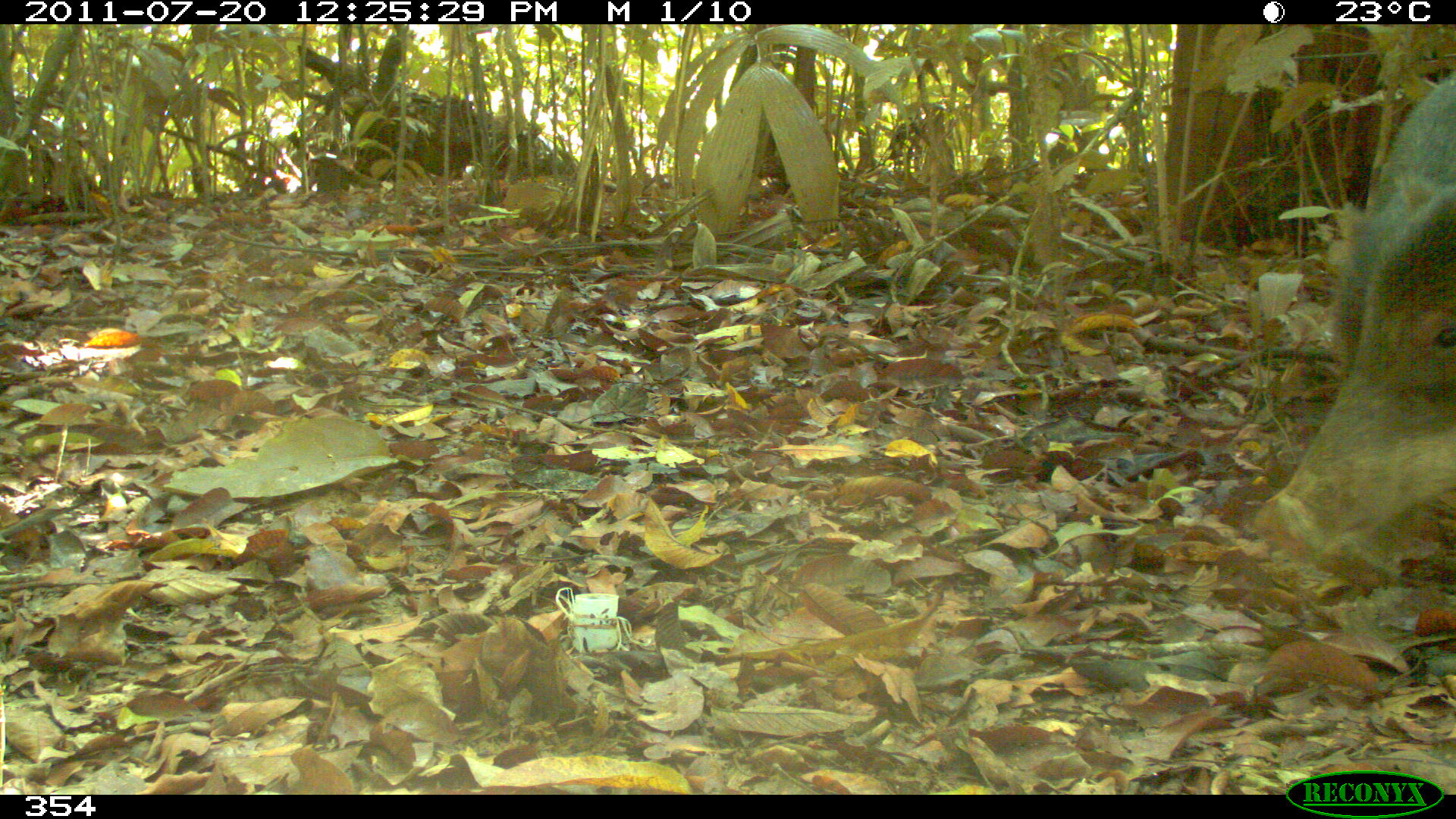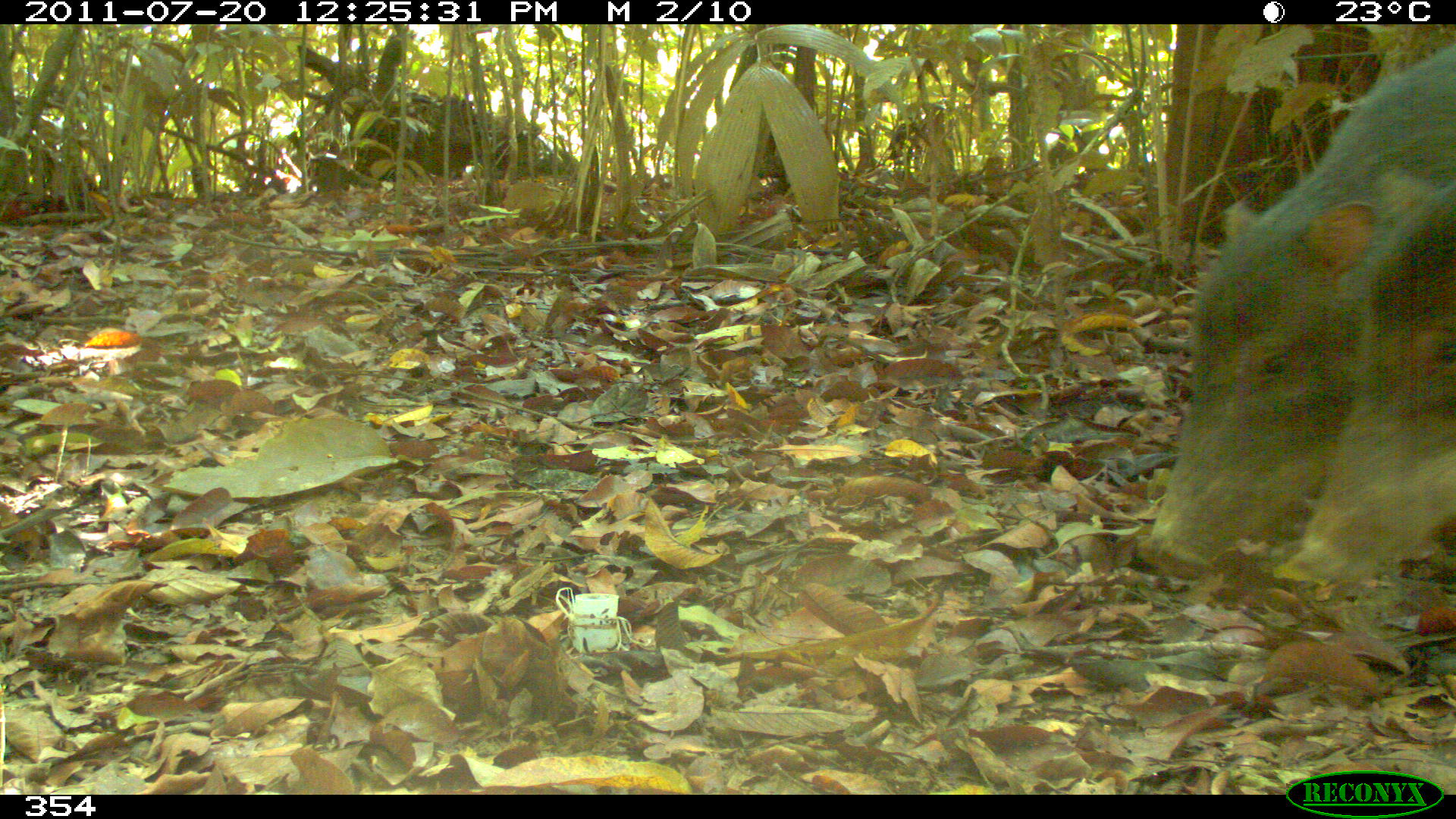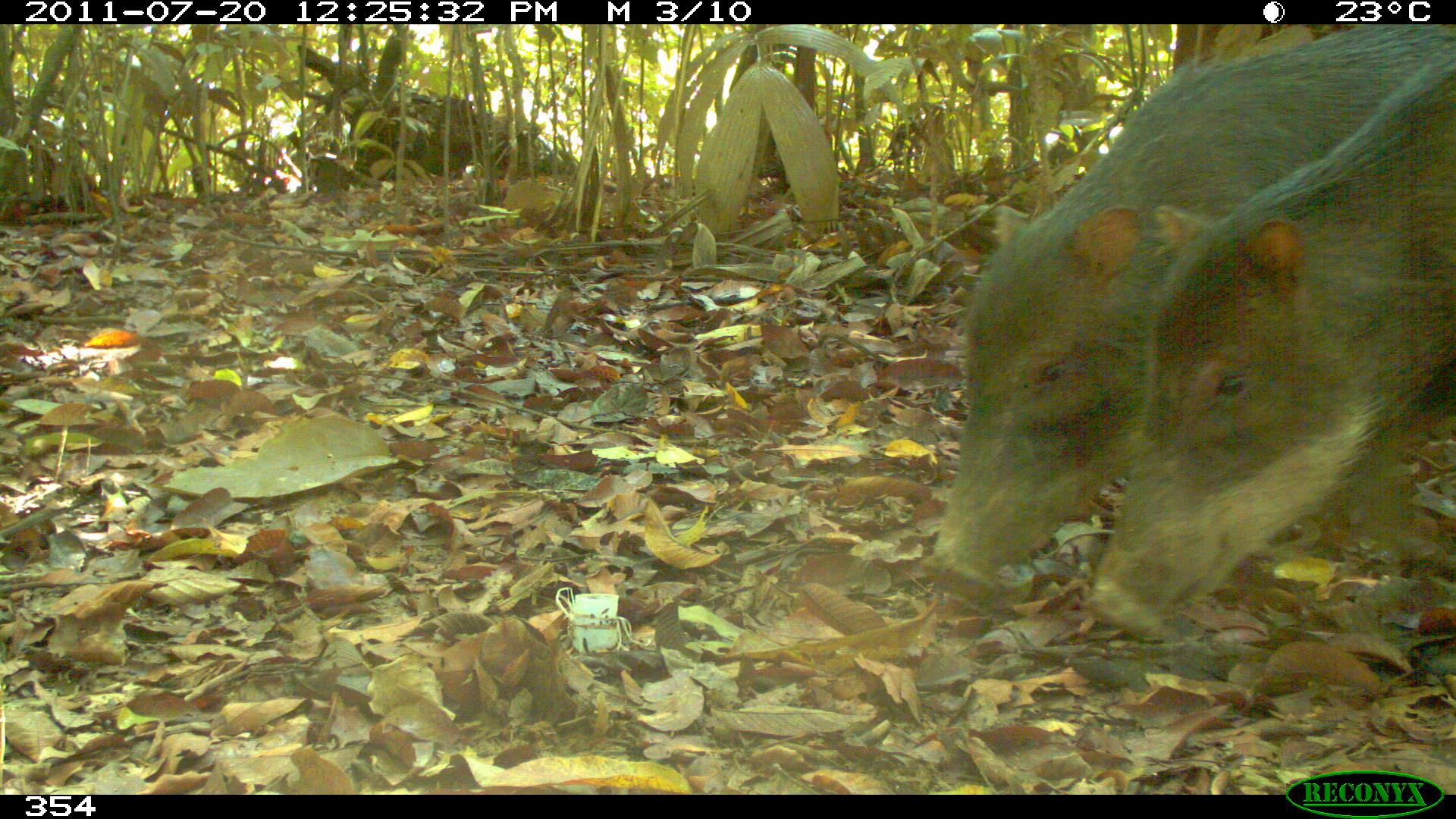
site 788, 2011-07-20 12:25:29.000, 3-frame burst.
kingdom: Animalia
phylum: Chordata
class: Mammalia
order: Artiodactyla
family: Tayassuidae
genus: Tayassu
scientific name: Tayassu pecari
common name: white-lipped peccary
Tayassu pecari (white-lipped peccary).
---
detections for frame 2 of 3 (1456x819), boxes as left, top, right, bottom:
tayassu pecari: 1137, 47, 1453, 580; 1303, 161, 1453, 576